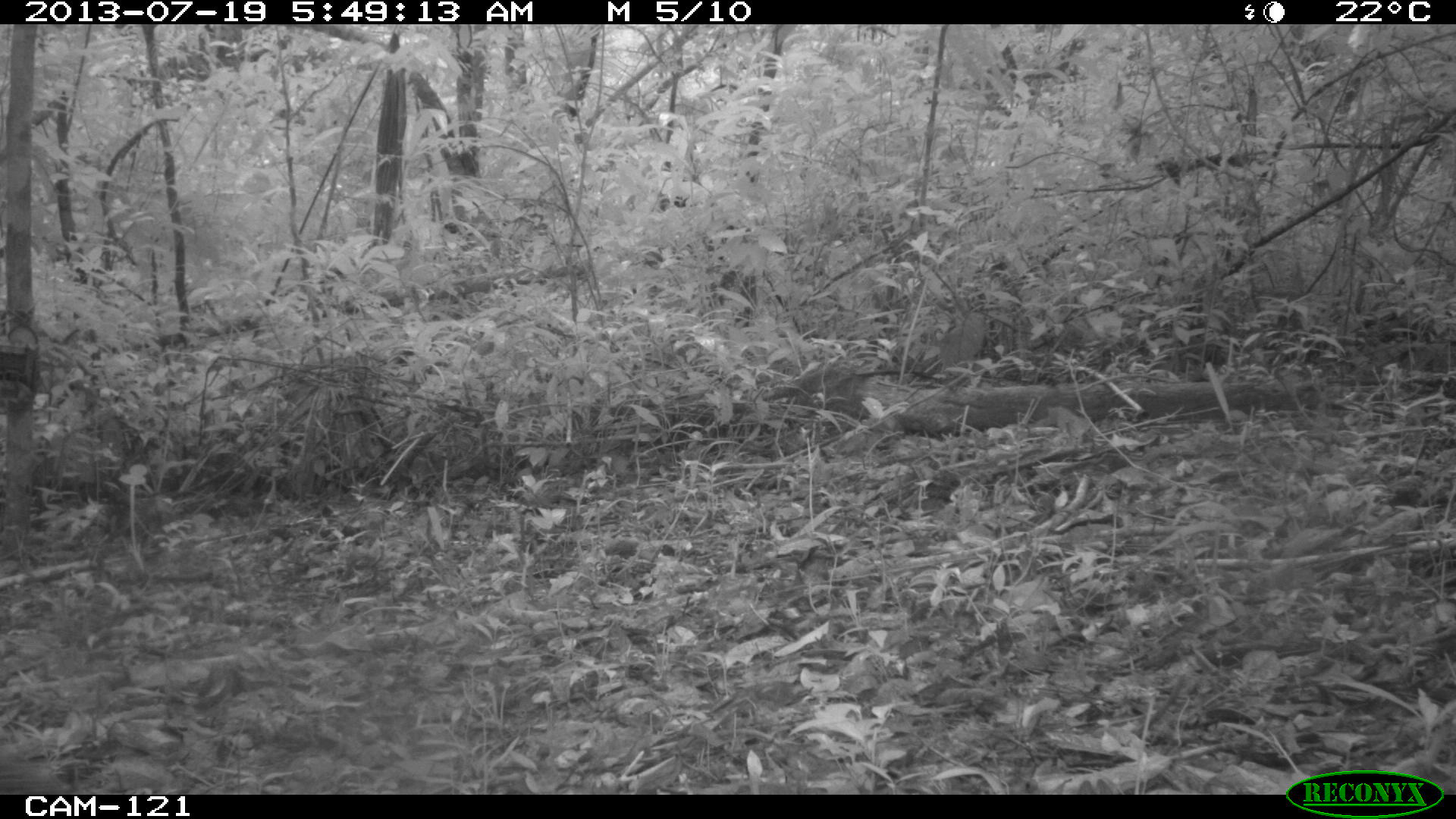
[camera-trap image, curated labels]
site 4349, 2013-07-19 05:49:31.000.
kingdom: Animalia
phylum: Chordata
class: Aves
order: Galliformes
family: Cracidae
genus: Crax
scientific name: Crax rubra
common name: great curassow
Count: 1.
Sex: female.